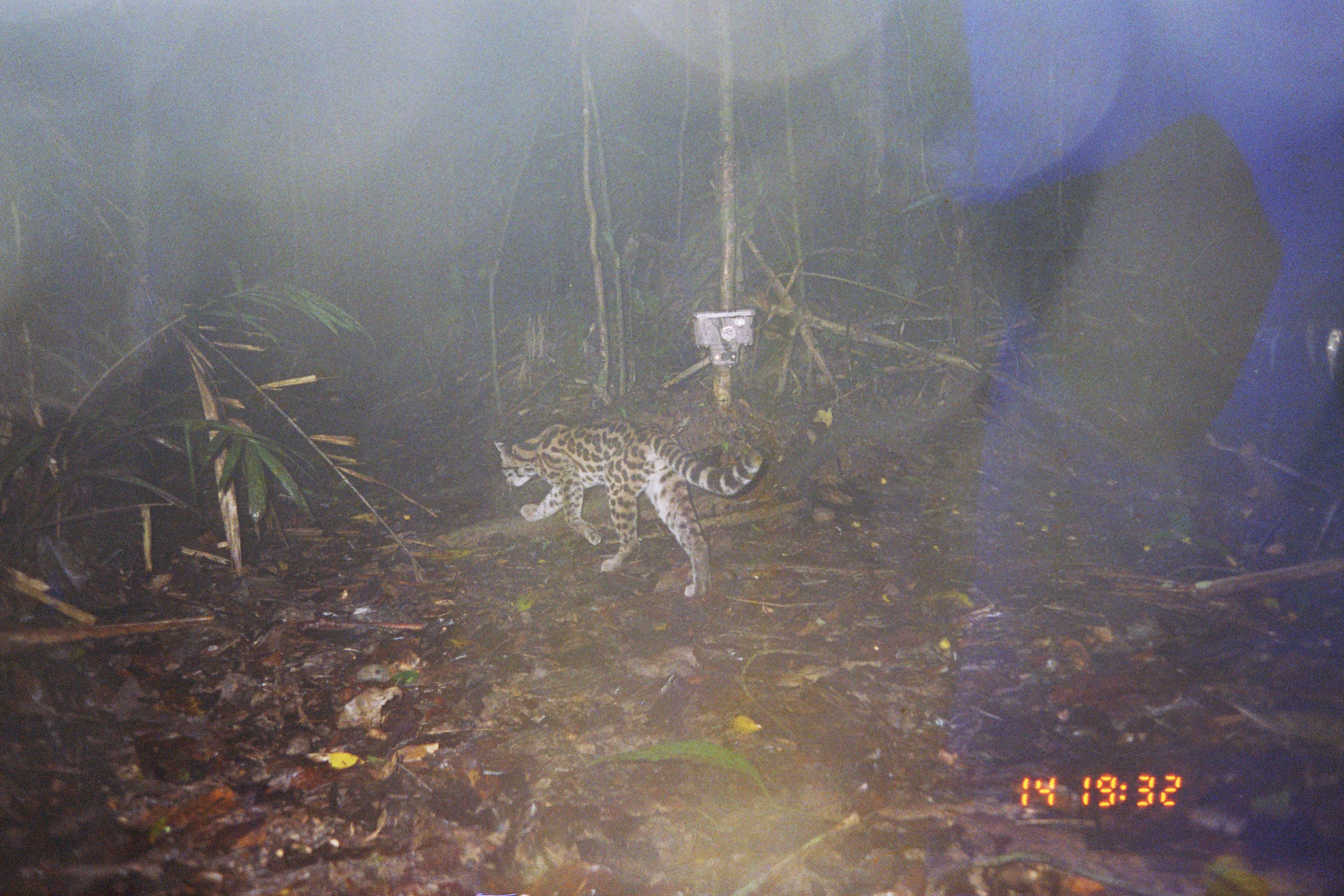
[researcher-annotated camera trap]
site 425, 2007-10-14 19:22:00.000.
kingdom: Animalia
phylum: Chordata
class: Mammalia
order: Carnivora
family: Felidae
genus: Leopardus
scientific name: Leopardus wiedii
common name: margay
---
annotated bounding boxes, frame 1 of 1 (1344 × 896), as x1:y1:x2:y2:
leopardus wiedii: 494:422:762:596